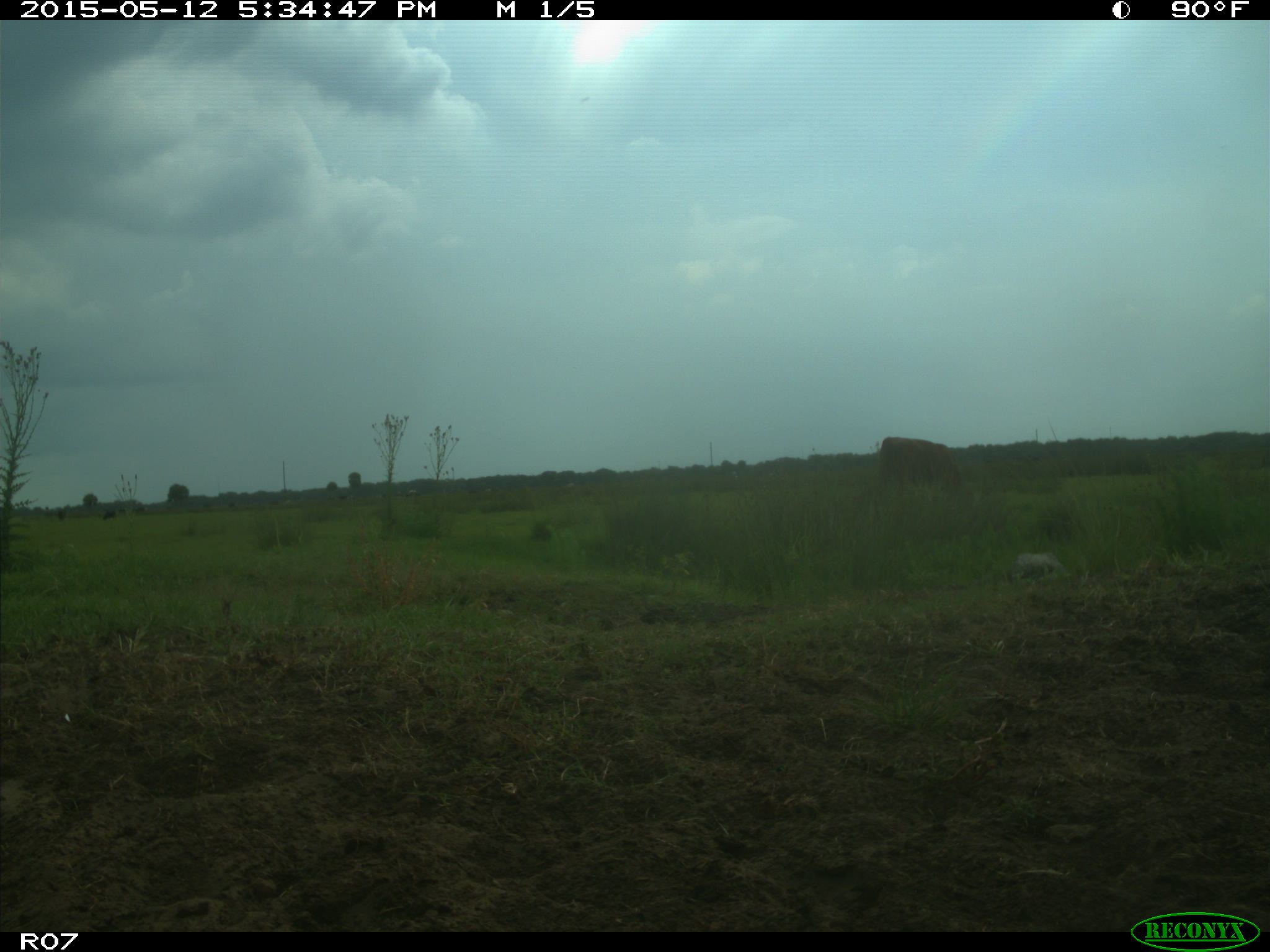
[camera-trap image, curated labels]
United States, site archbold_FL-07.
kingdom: Animalia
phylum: Chordata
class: Mammalia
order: Artiodactyla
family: Bovidae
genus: Bos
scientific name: Bos taurus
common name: domestic cow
Bos taurus (domestic cow).